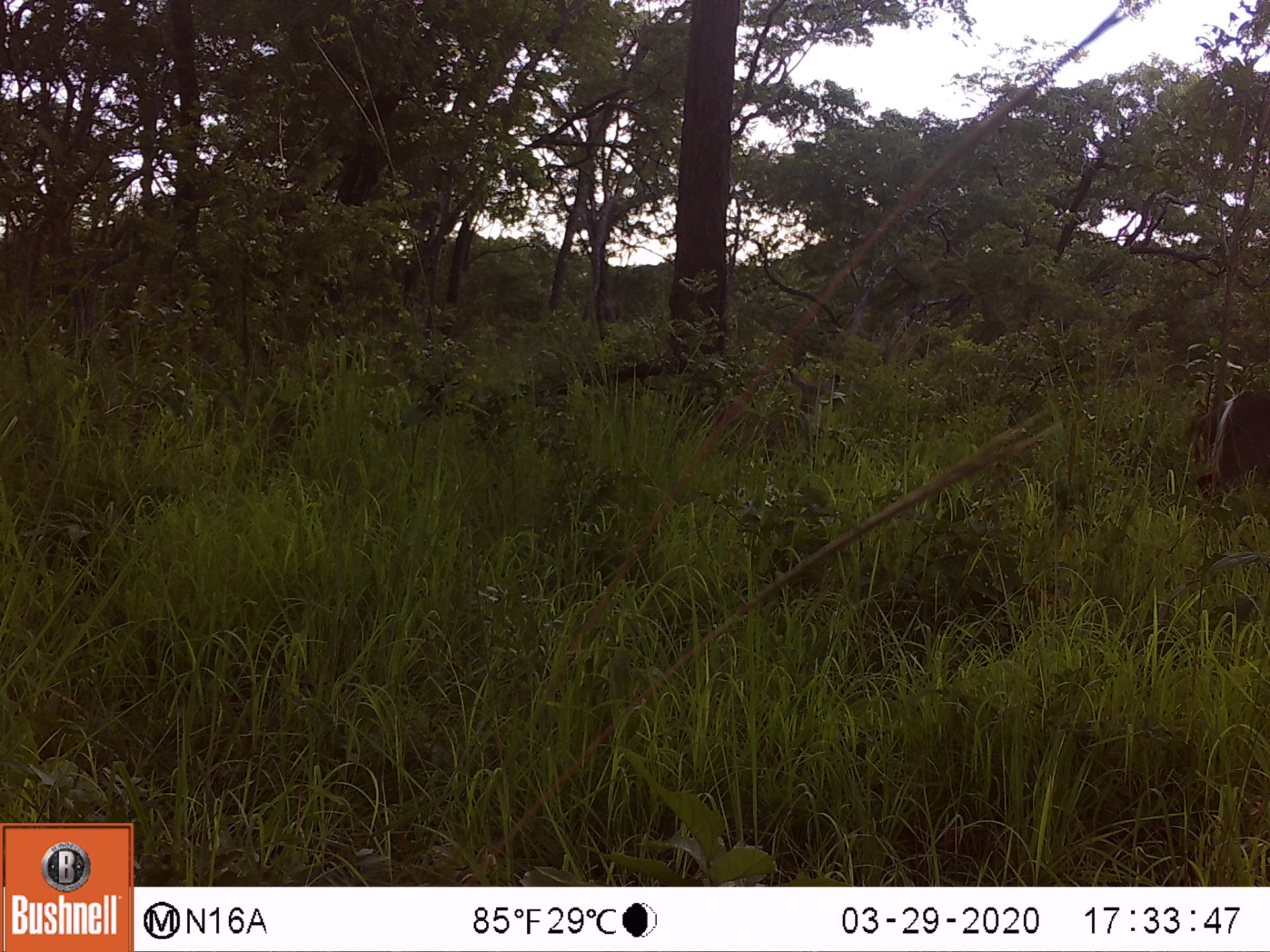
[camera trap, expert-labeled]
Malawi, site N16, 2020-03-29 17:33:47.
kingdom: Animalia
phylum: Chordata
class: Mammalia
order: Artiodactyla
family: Bovidae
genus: Kobus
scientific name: Kobus ellipsiprymnus ellipsiprymnus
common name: common waterbuck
Common waterbuck (Kobus ellipsiprymnus ellipsiprymnus), count 2.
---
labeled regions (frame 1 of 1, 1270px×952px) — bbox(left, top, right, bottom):
common waterbuck: bbox(696, 367, 845, 460); bbox(1188, 389, 1267, 505)